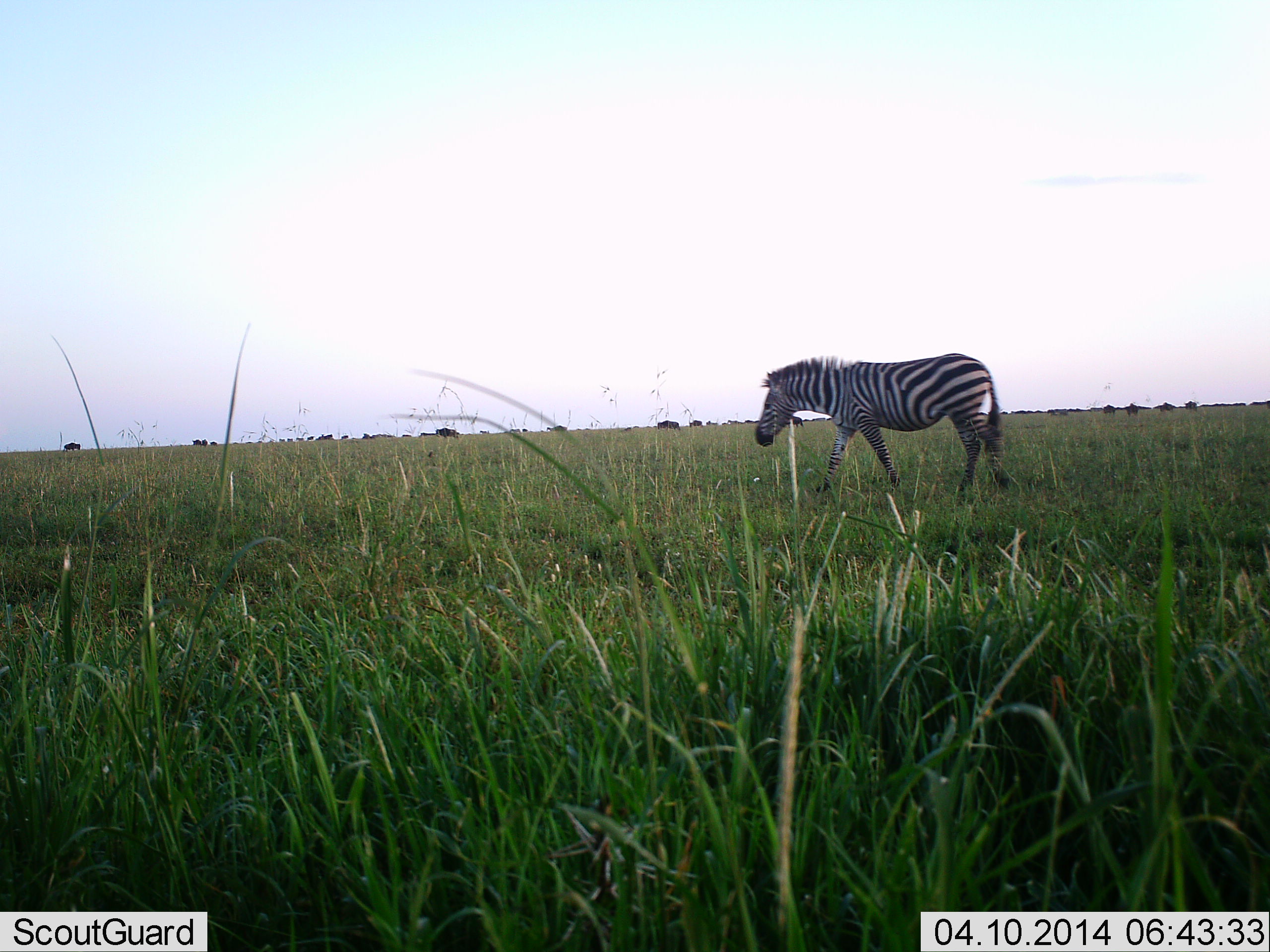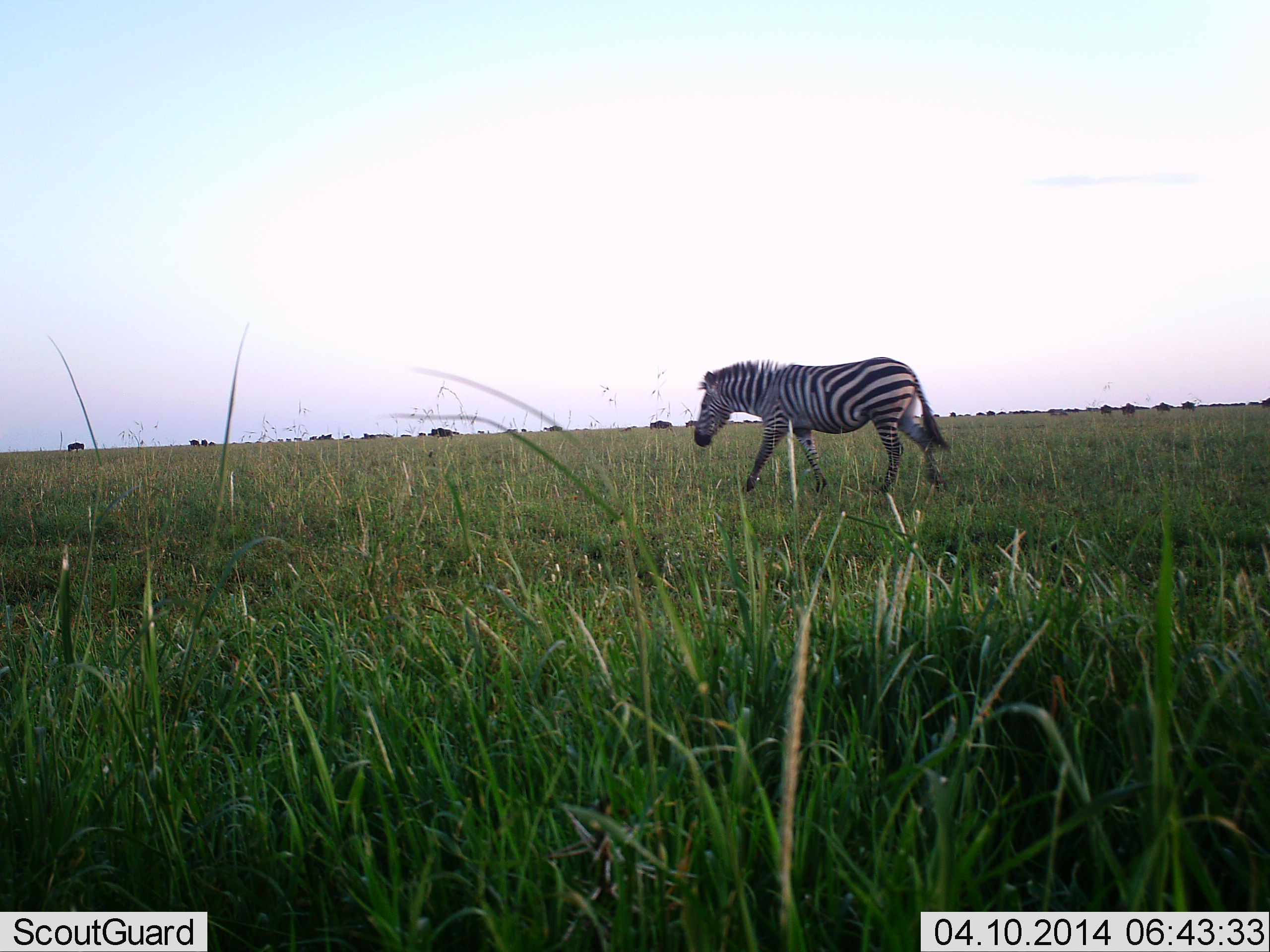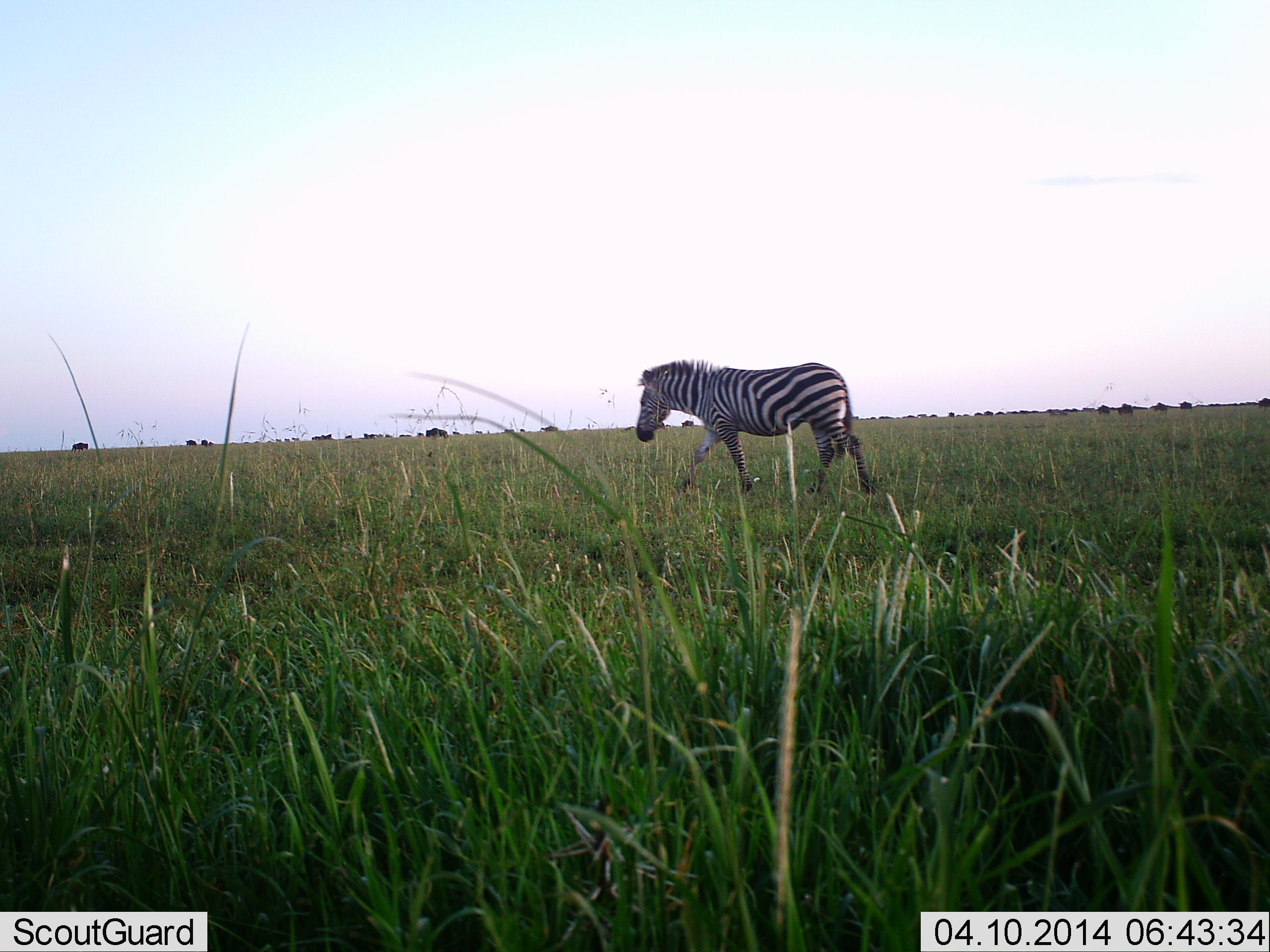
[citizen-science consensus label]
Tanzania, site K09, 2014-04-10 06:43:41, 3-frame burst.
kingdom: Animalia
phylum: Chordata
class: Mammalia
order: Perissodactyla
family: Equidae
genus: Equus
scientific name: Equus quagga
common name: plains zebra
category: zebra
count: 1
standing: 0%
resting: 0%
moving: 100%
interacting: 0%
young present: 0%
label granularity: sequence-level